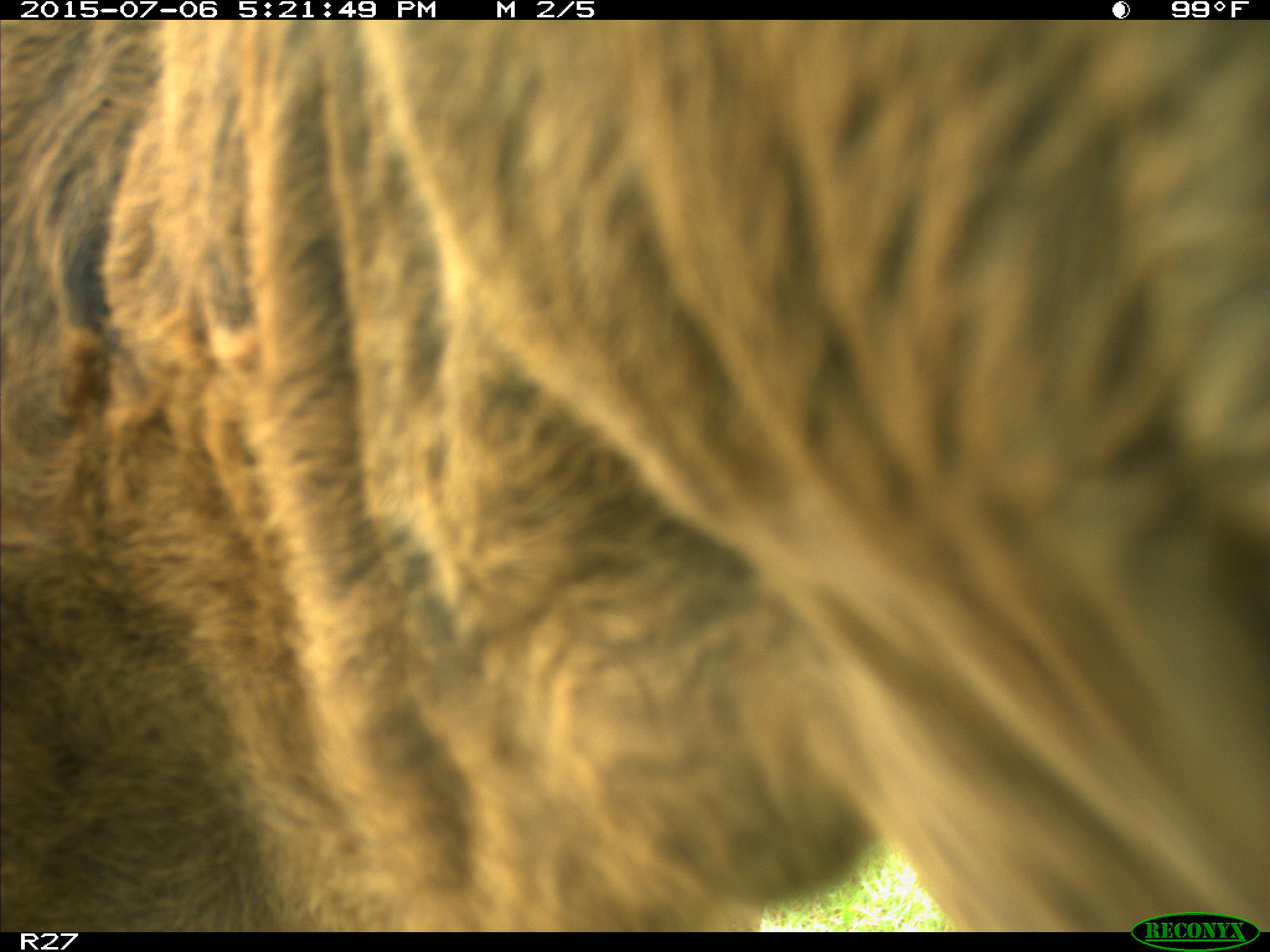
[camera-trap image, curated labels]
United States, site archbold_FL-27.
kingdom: Animalia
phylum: Chordata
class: Mammalia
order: Artiodactyla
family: Bovidae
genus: Bos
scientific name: Bos taurus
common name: domestic cow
Bos taurus (domestic cow).